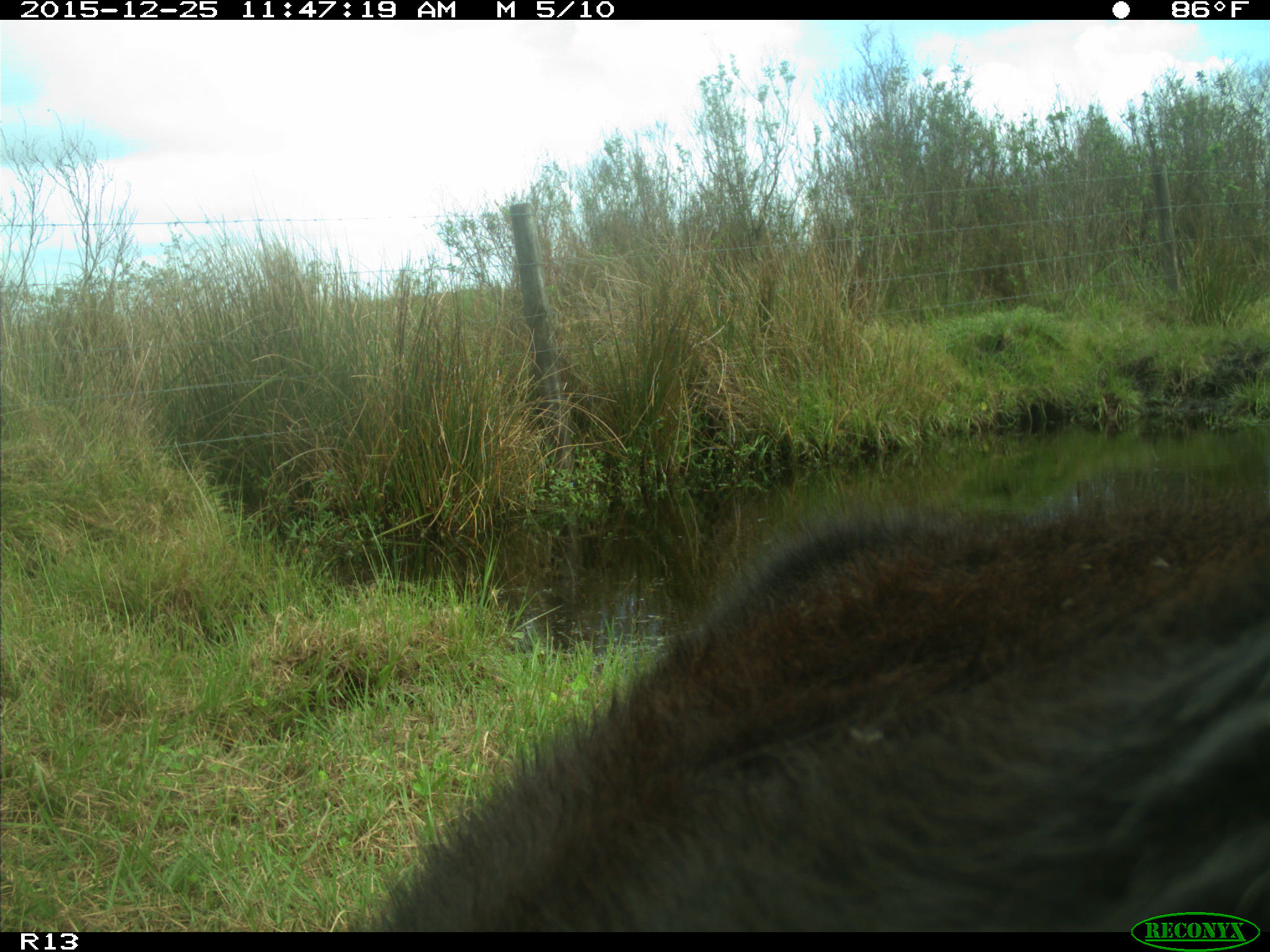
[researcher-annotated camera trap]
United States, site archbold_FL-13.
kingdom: Animalia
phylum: Chordata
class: Mammalia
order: Artiodactyla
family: Bovidae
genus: Bos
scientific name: Bos taurus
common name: domestic cow